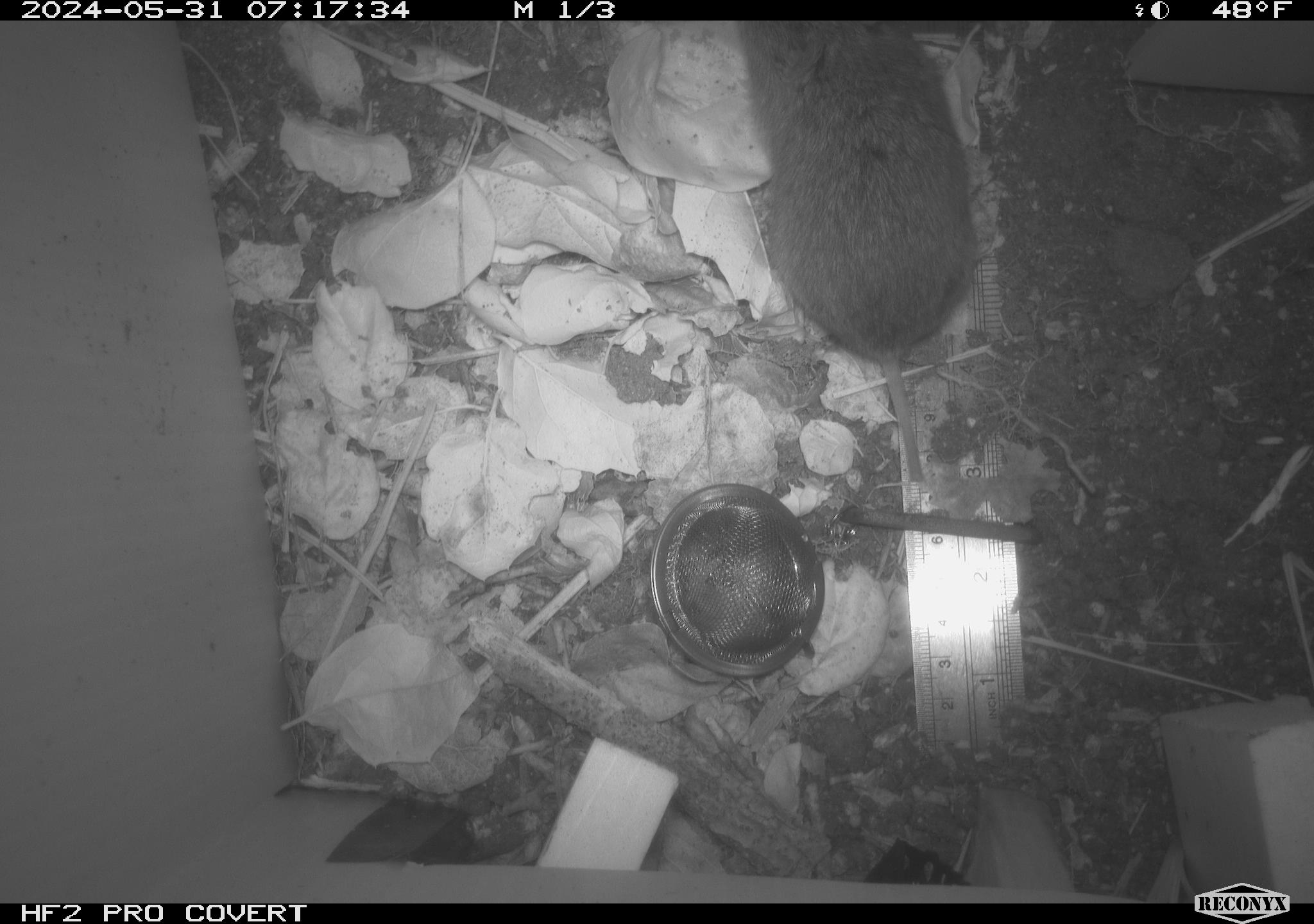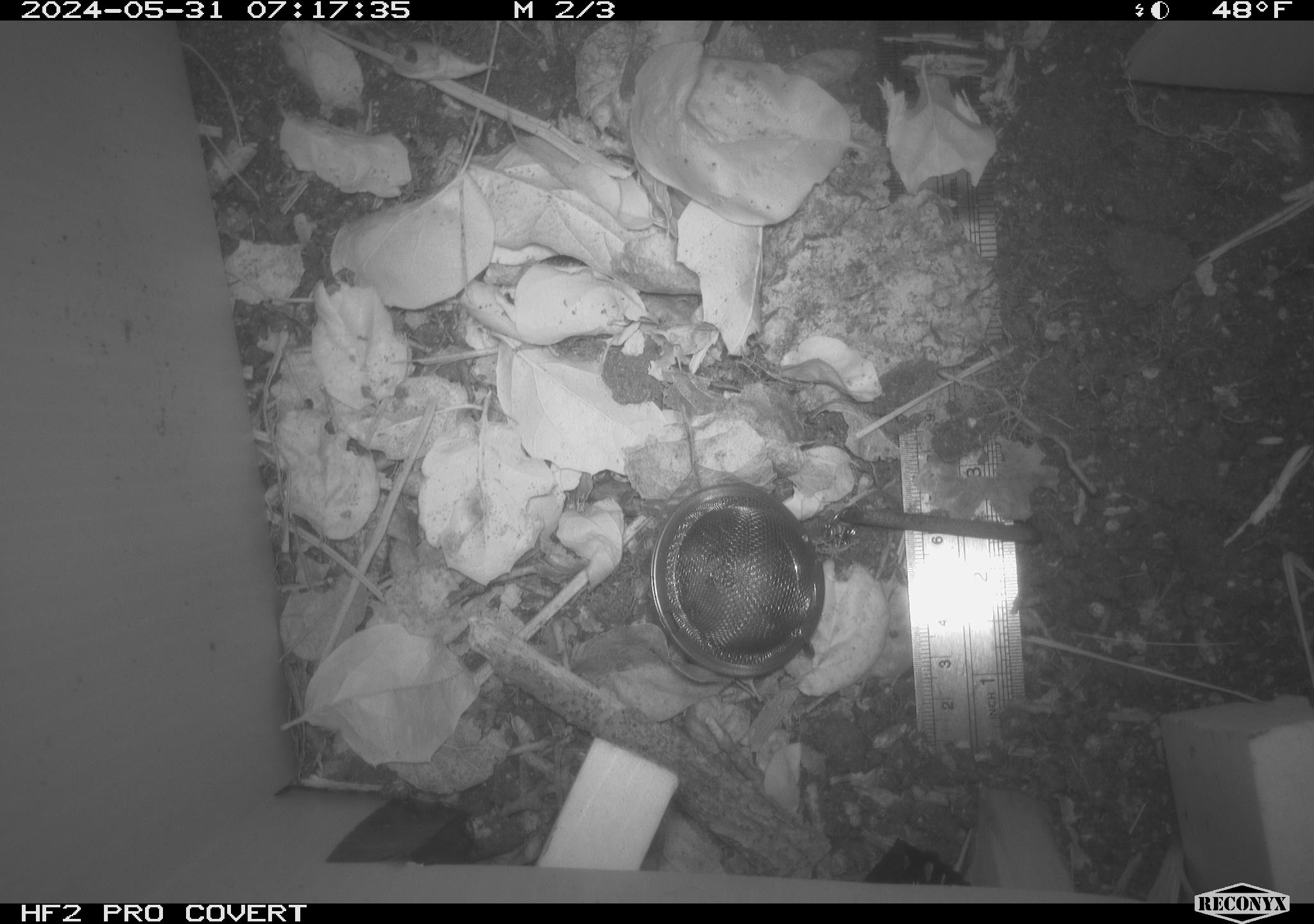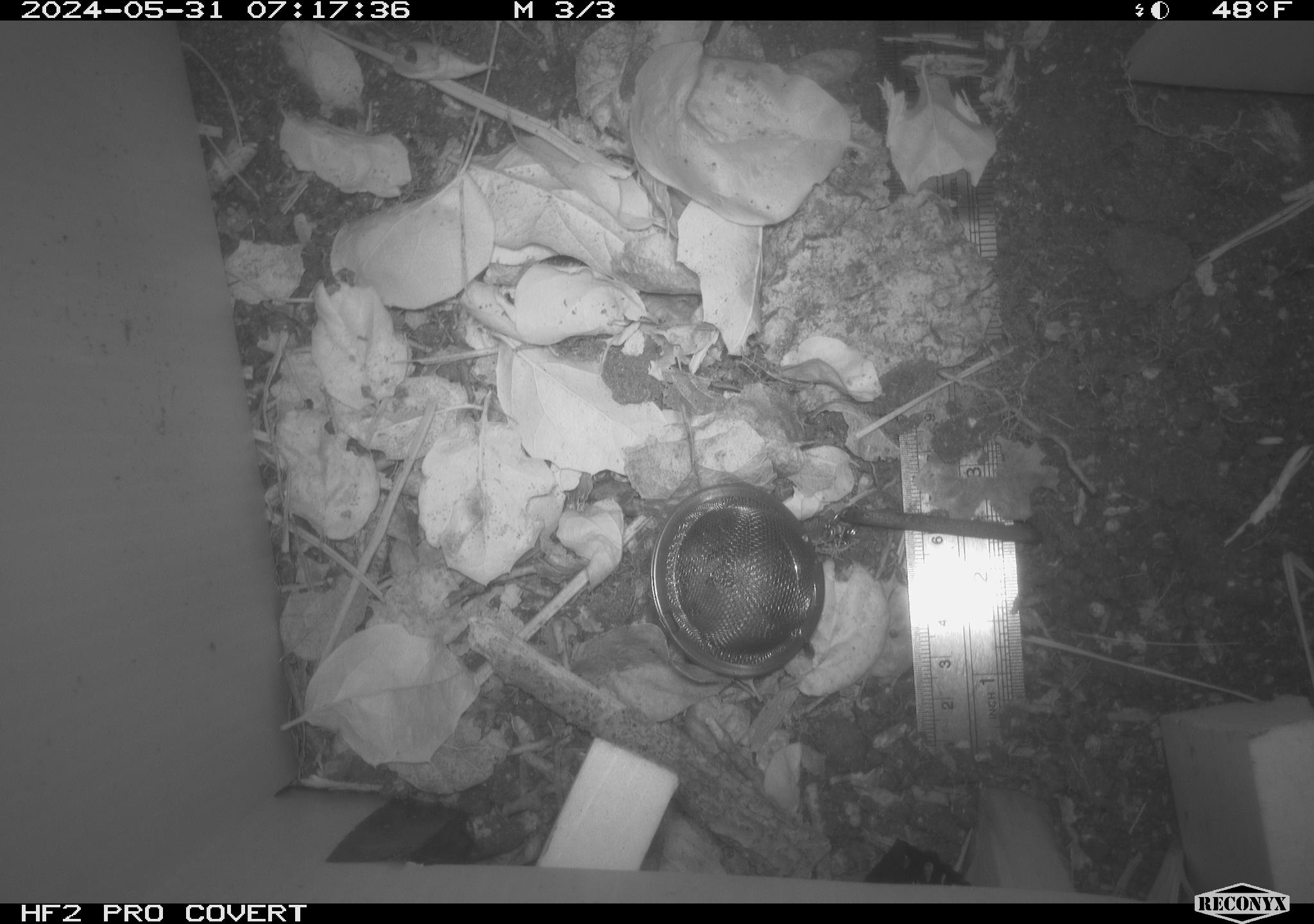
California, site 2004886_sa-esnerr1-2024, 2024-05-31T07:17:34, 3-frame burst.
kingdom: Animalia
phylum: Chordata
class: Mammalia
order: Rodentia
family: Cricetidae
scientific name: Cricetidae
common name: hamsters, voles, lemmings, and allies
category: cricetidae family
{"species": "cricetidae family (hamsters, voles, lemmings, and allies) (Cricetidae)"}